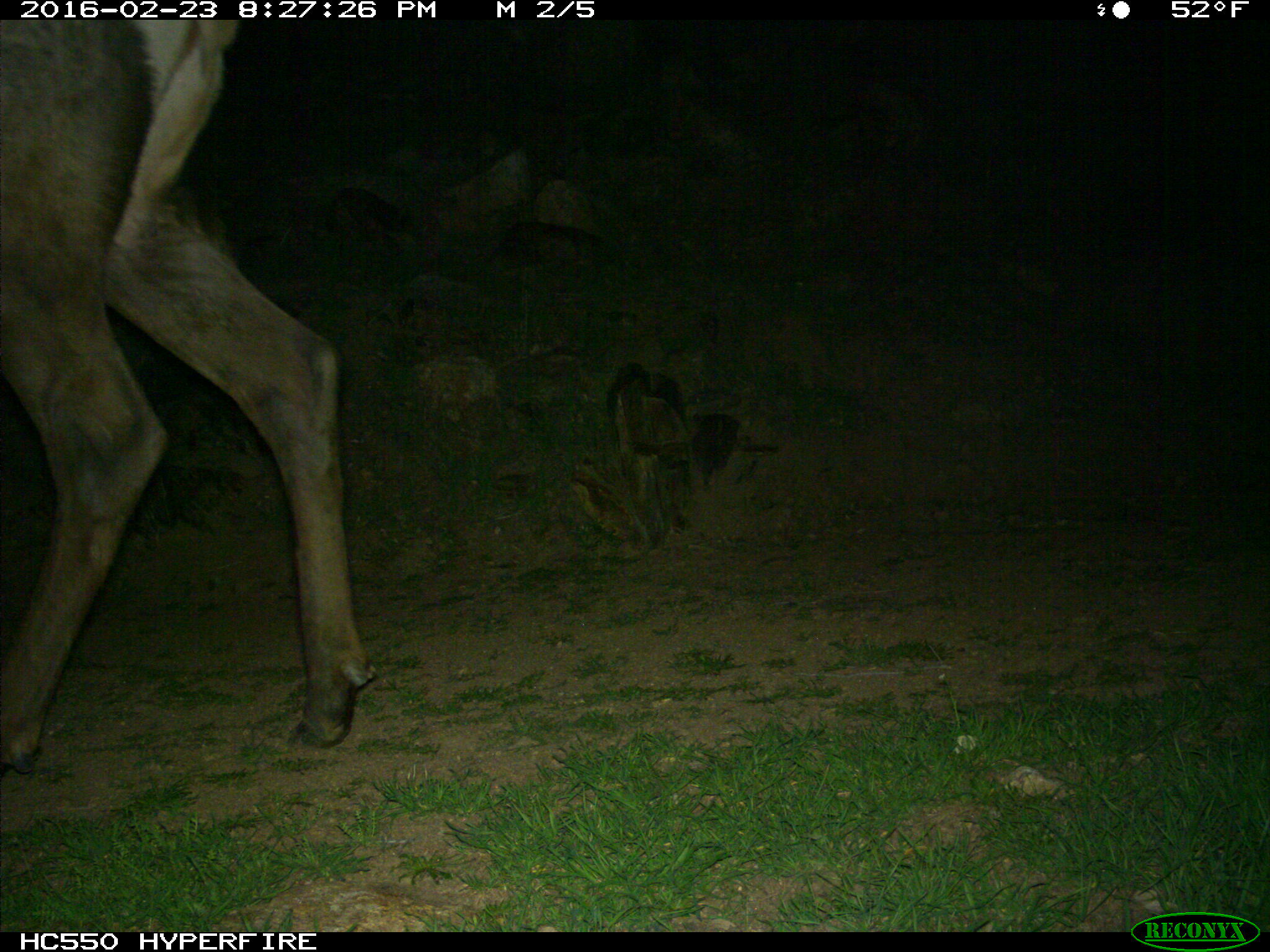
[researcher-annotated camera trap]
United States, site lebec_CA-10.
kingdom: Animalia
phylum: Chordata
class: Mammalia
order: Artiodactyla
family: Cervidae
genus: Cervus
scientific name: Cervus canadensis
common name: elk